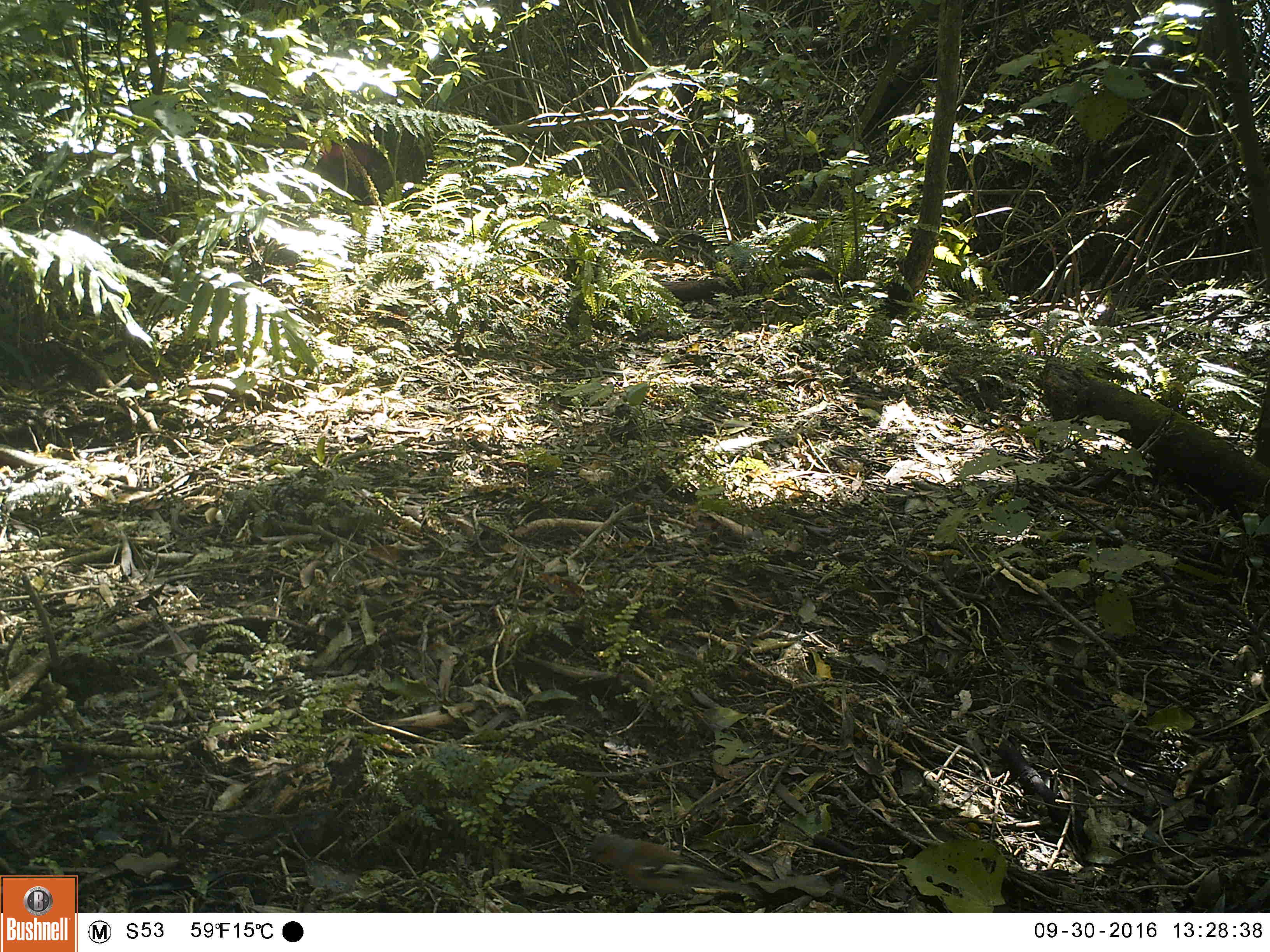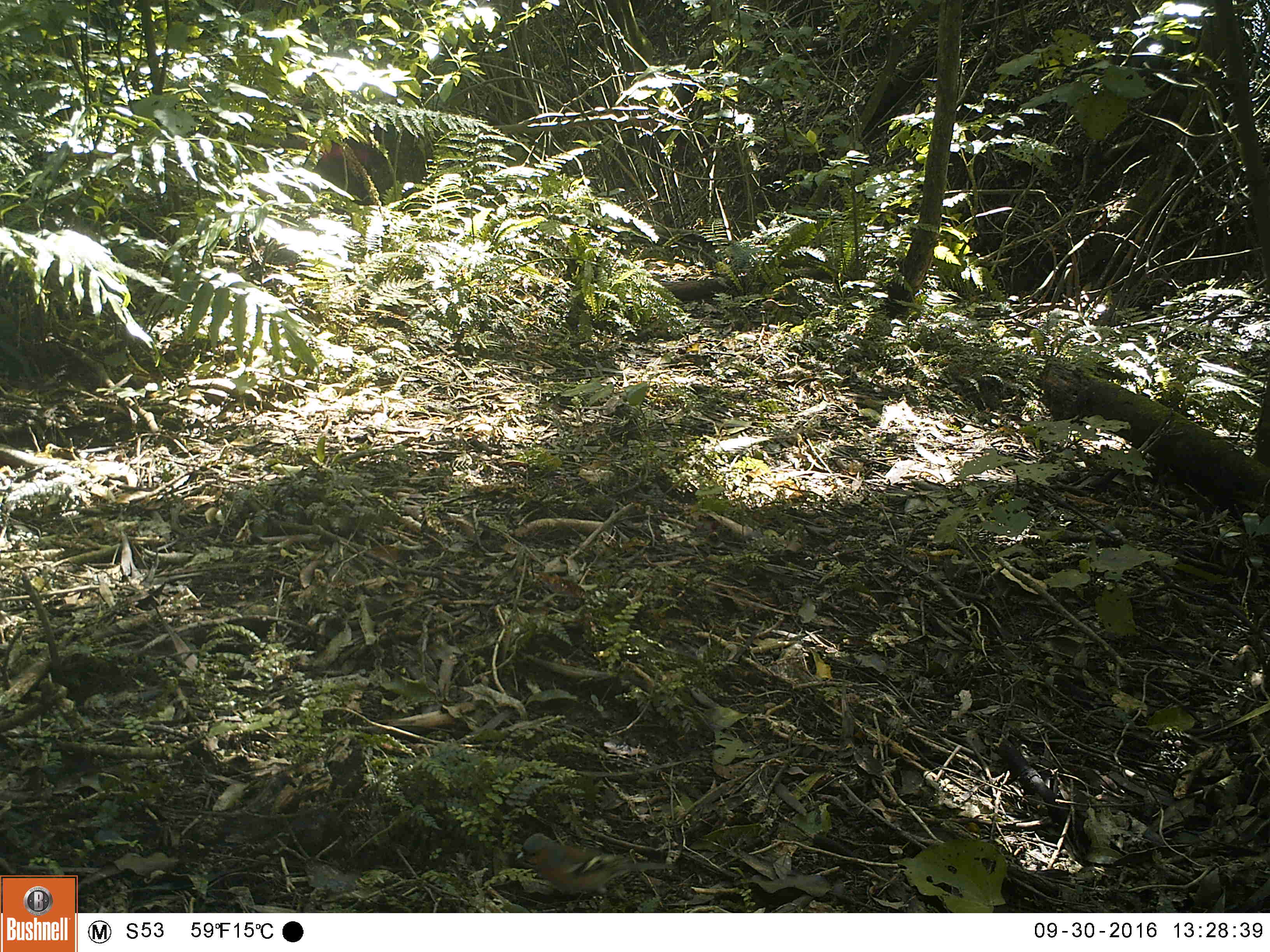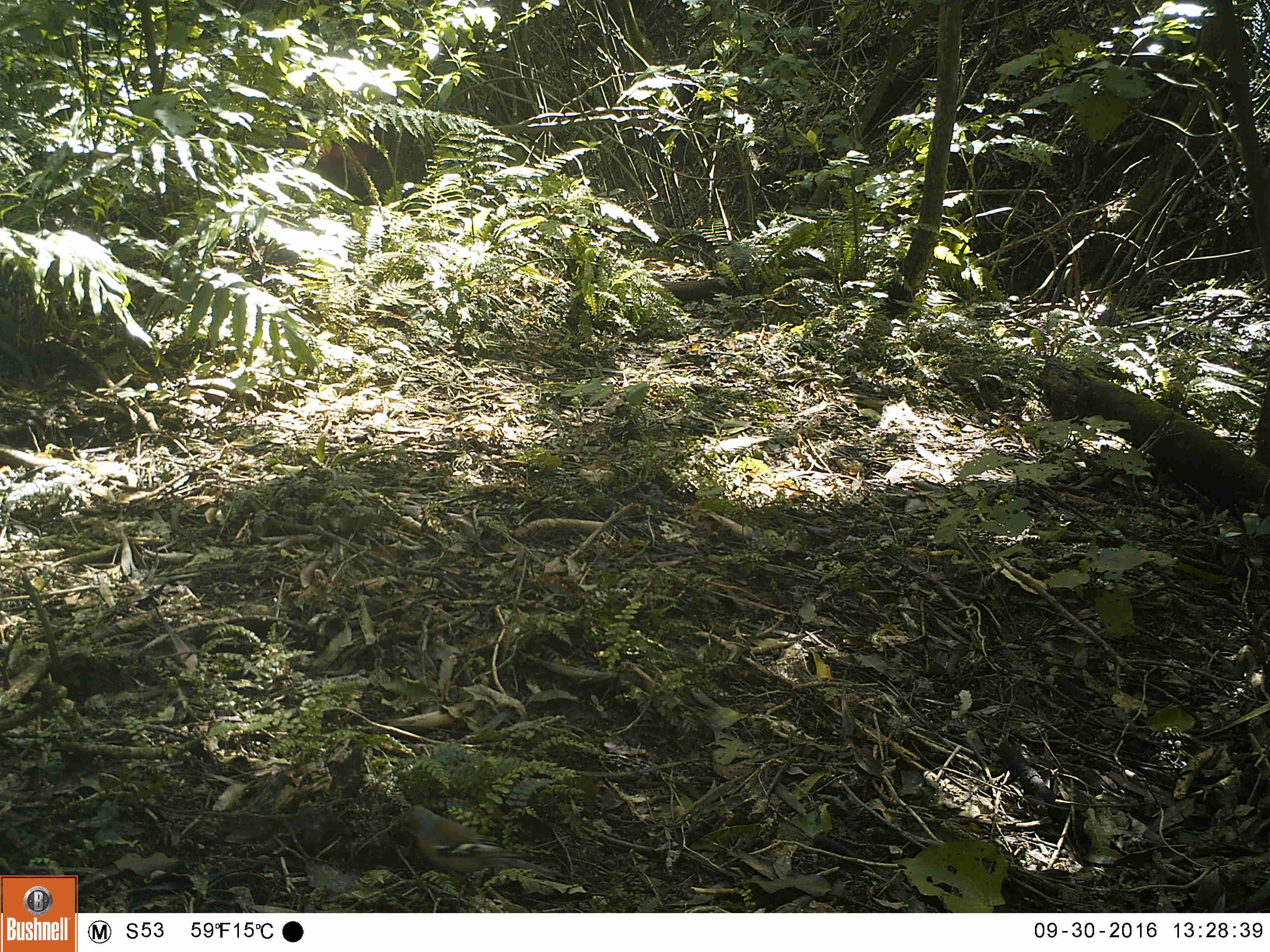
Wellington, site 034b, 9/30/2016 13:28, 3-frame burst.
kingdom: Animalia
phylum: Chordata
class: Aves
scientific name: Aves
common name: bird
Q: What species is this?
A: Bird (Aves).